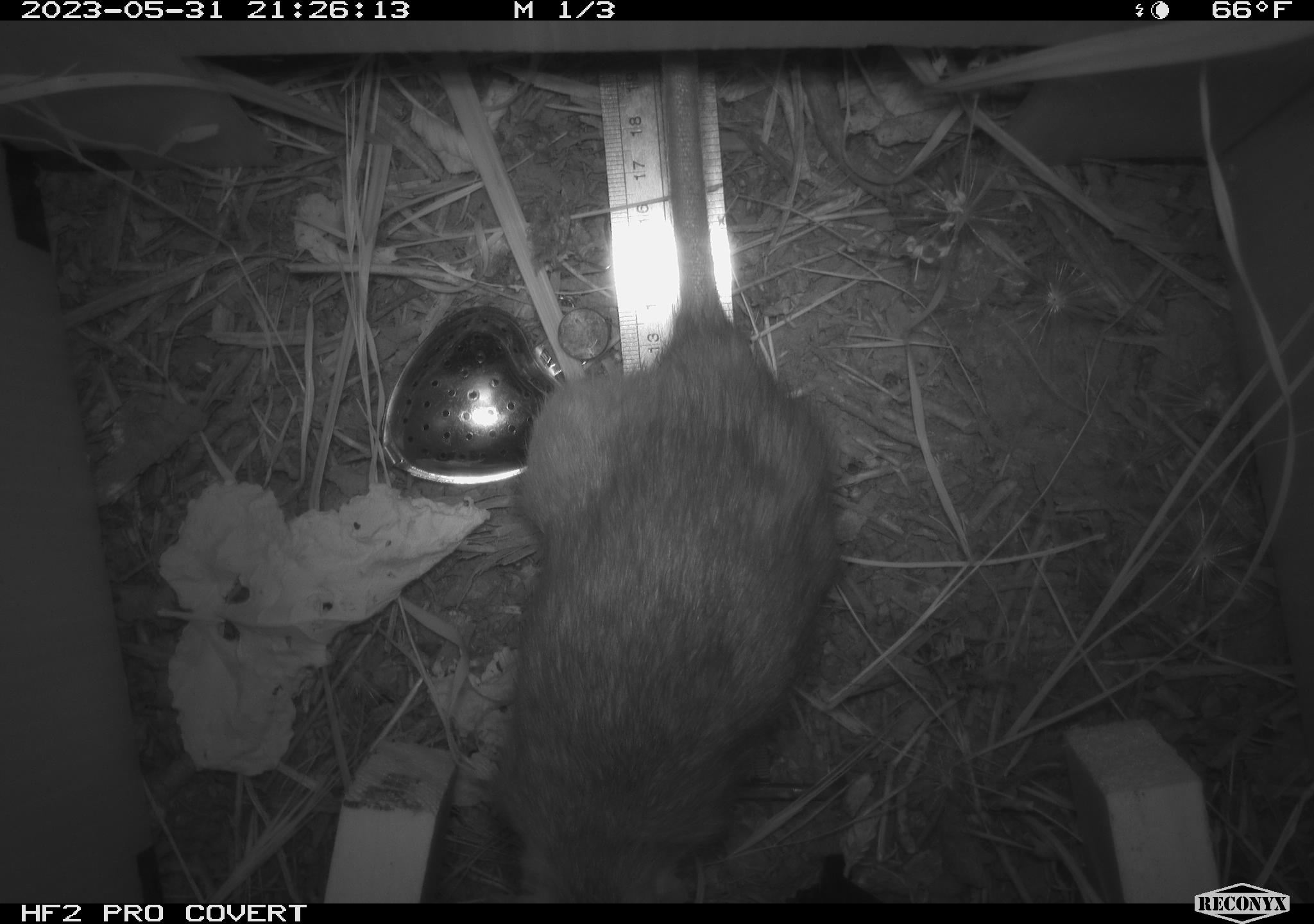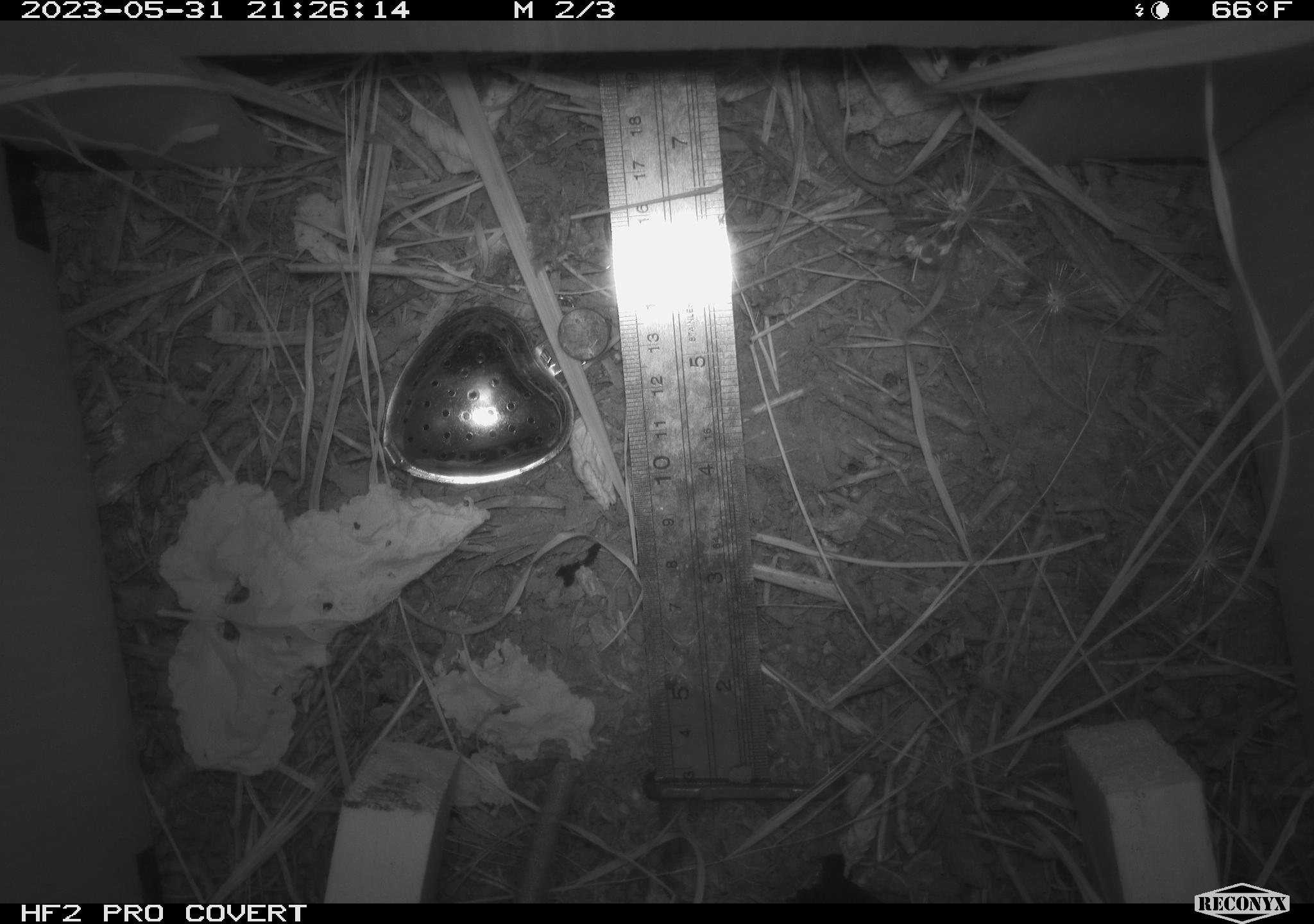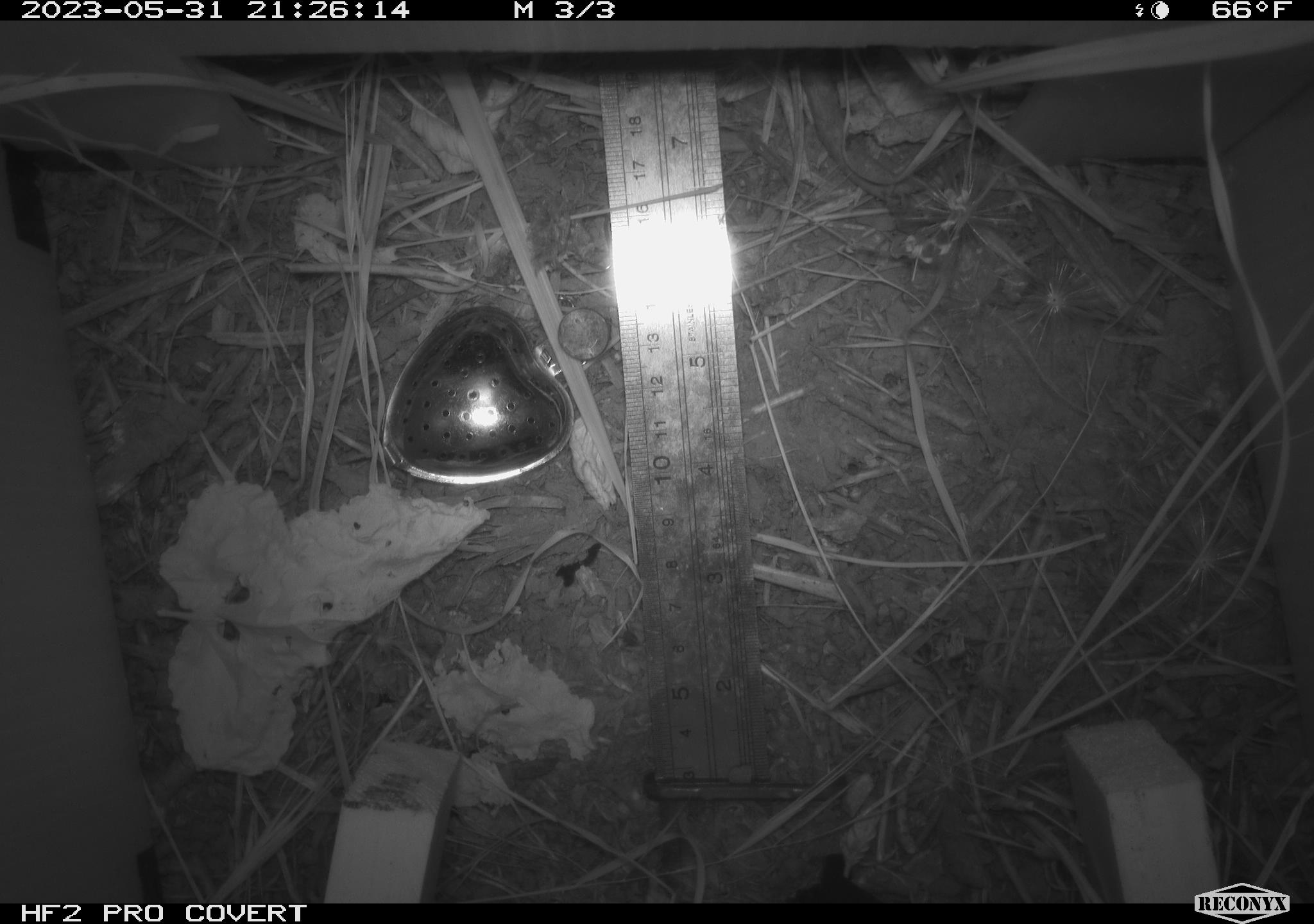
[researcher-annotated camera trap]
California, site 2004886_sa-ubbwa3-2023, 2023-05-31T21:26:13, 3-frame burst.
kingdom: Animalia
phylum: Chordata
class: Mammalia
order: Rodentia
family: Muridae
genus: Rattus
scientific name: Rattus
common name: rat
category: rattus species